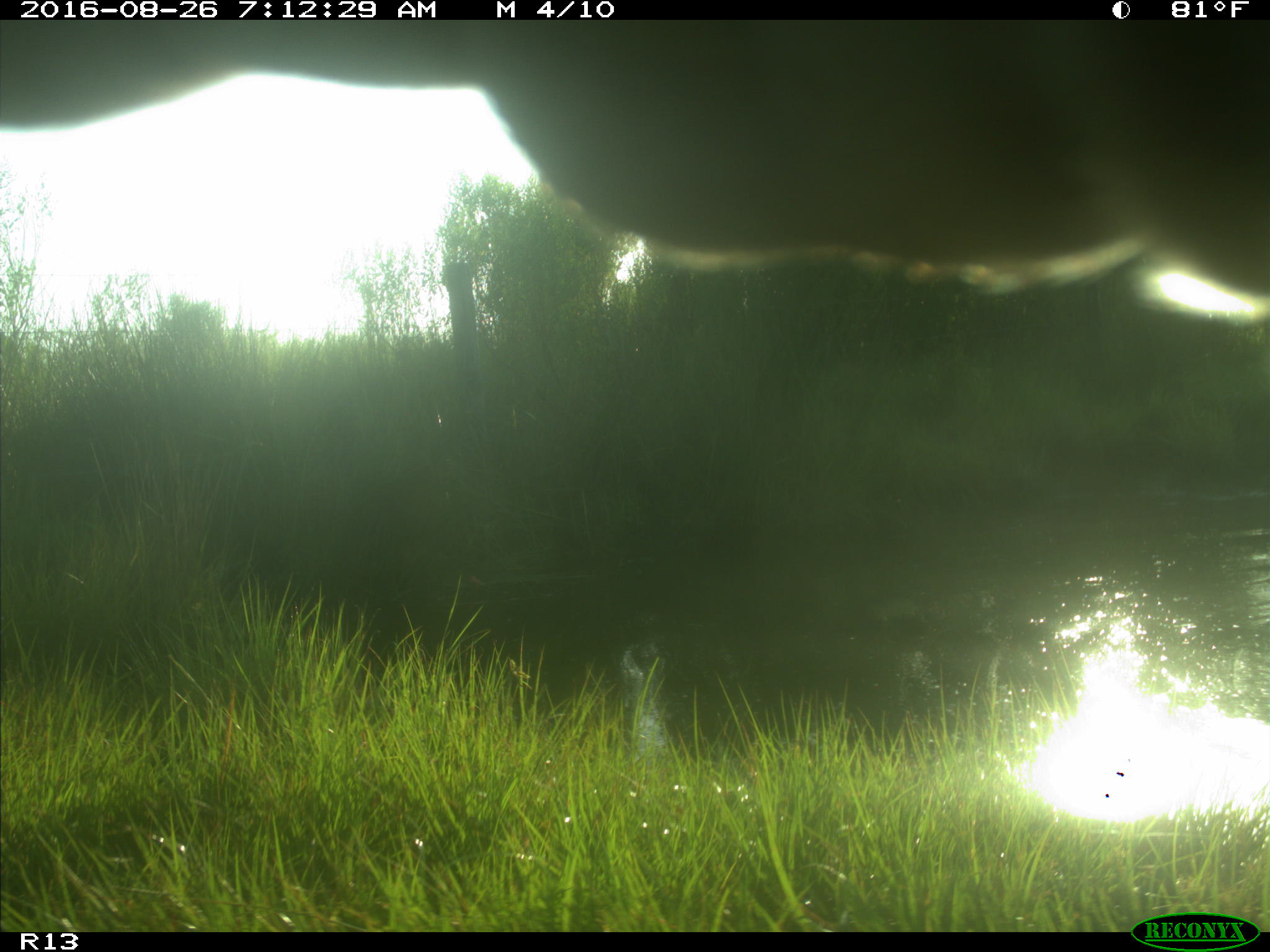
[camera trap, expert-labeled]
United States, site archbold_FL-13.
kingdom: Animalia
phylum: Chordata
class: Mammalia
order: Artiodactyla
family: Bovidae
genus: Bos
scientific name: Bos taurus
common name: domestic cow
Bos taurus (domestic cow).